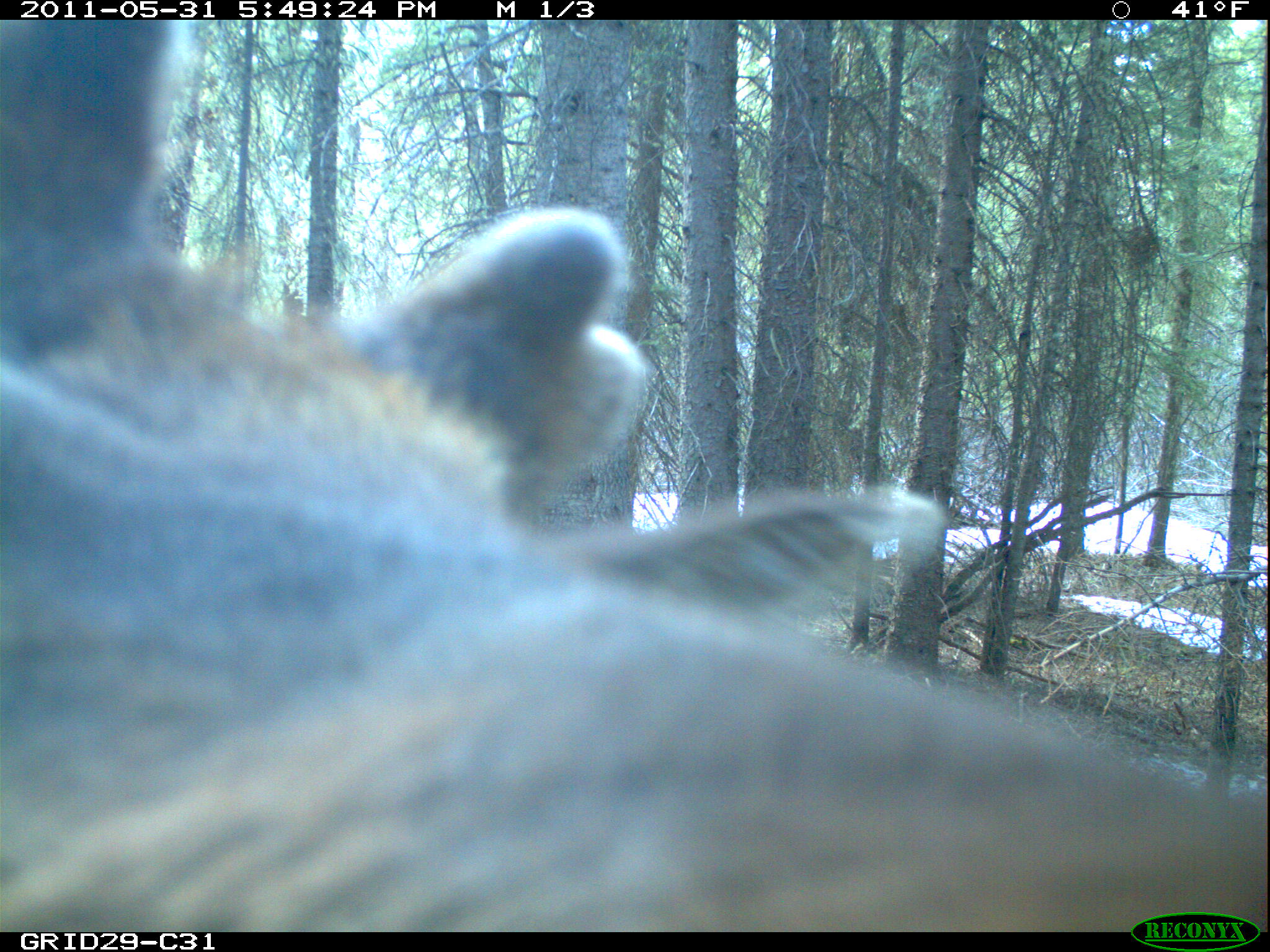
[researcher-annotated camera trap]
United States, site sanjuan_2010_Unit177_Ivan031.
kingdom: Animalia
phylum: Chordata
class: Mammalia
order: Artiodactyla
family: Cervidae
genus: Cervus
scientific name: Cervus elaphus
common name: red deer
Cervus elaphus (red deer).